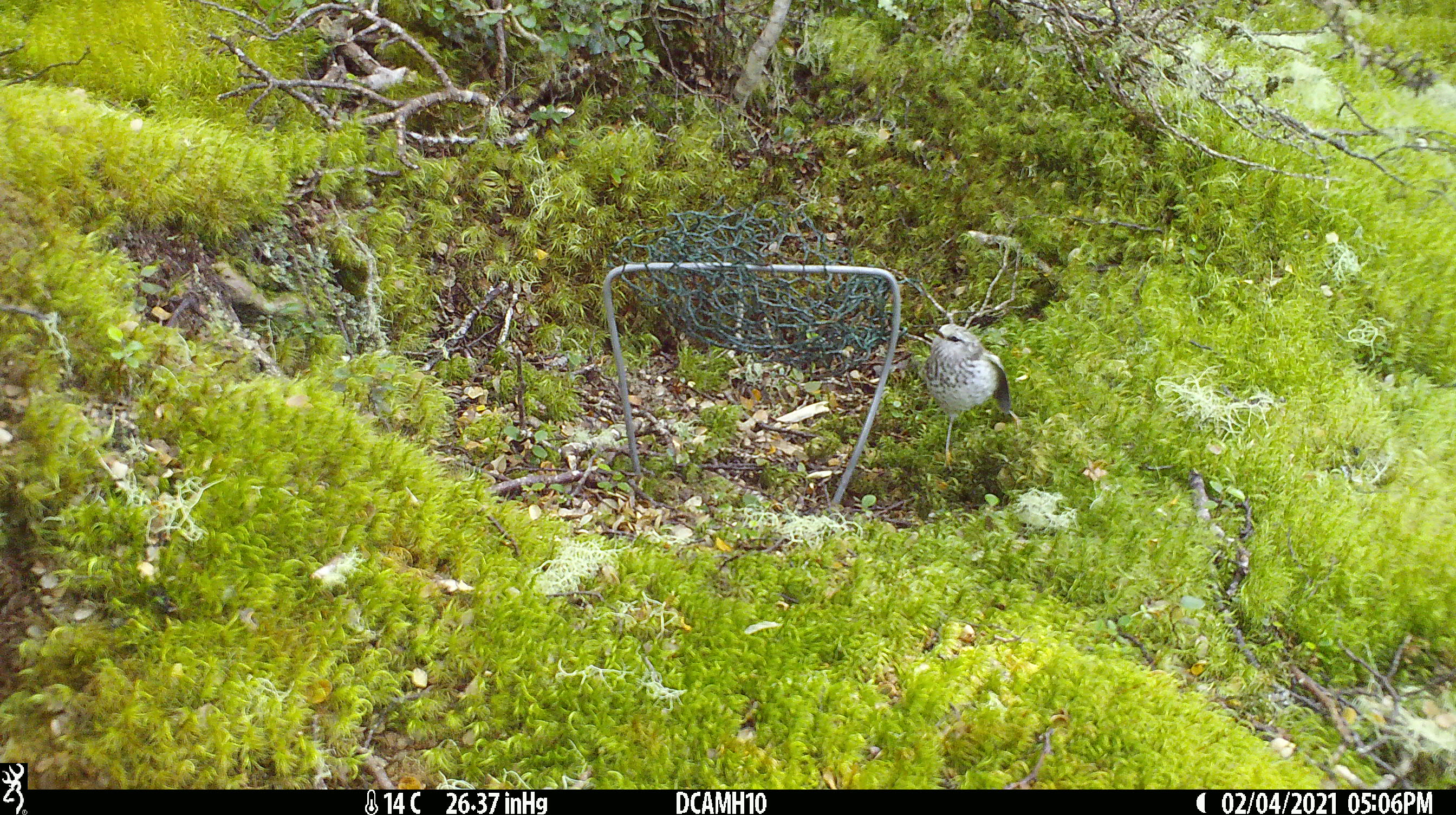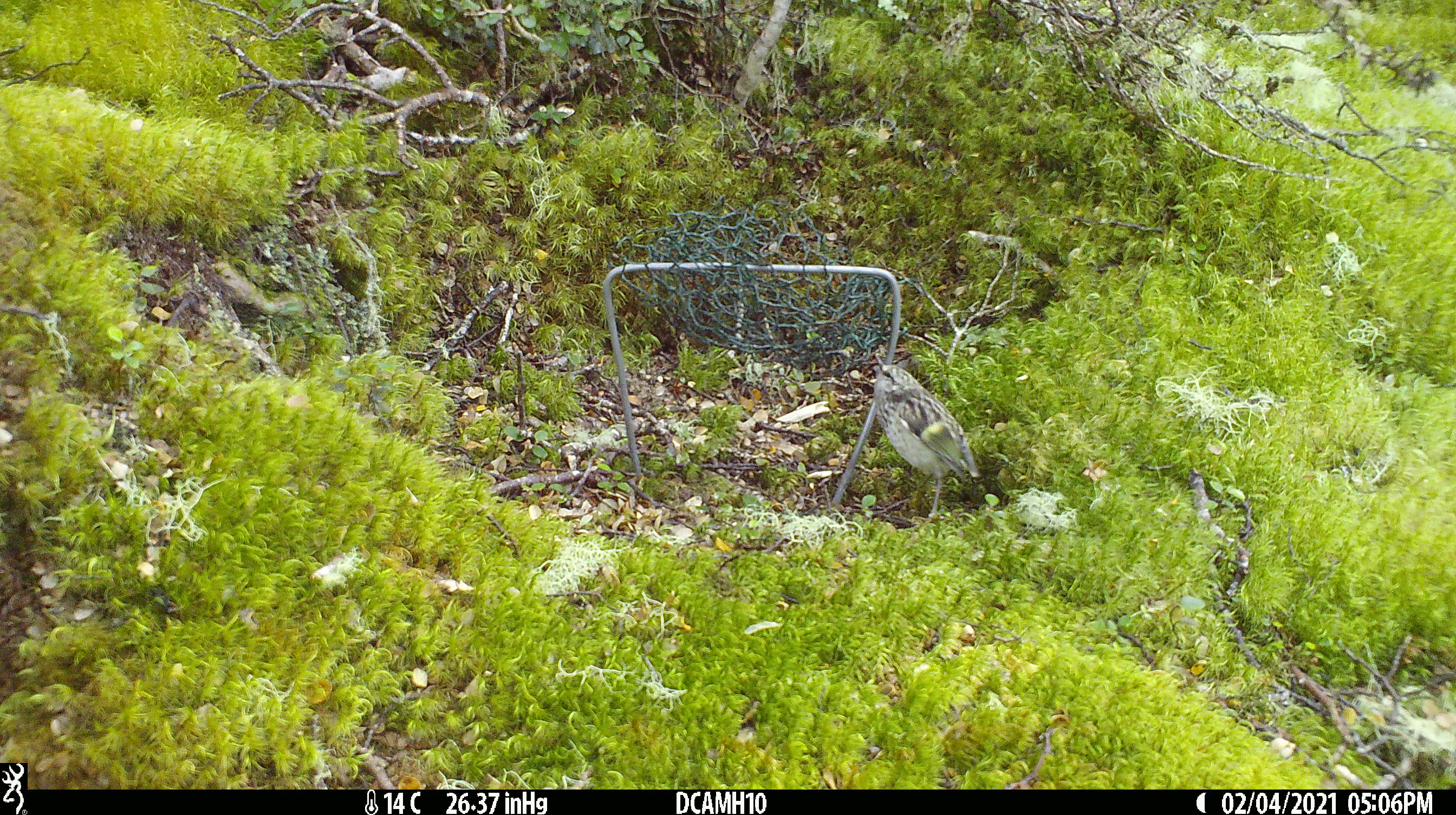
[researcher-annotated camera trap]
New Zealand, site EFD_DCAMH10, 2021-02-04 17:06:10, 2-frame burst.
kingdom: Animalia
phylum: Chordata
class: Aves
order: Passeriformes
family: Acanthisittidae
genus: Acanthisitta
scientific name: Acanthisitta chloris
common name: rifleman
Rifleman (Acanthisitta chloris).